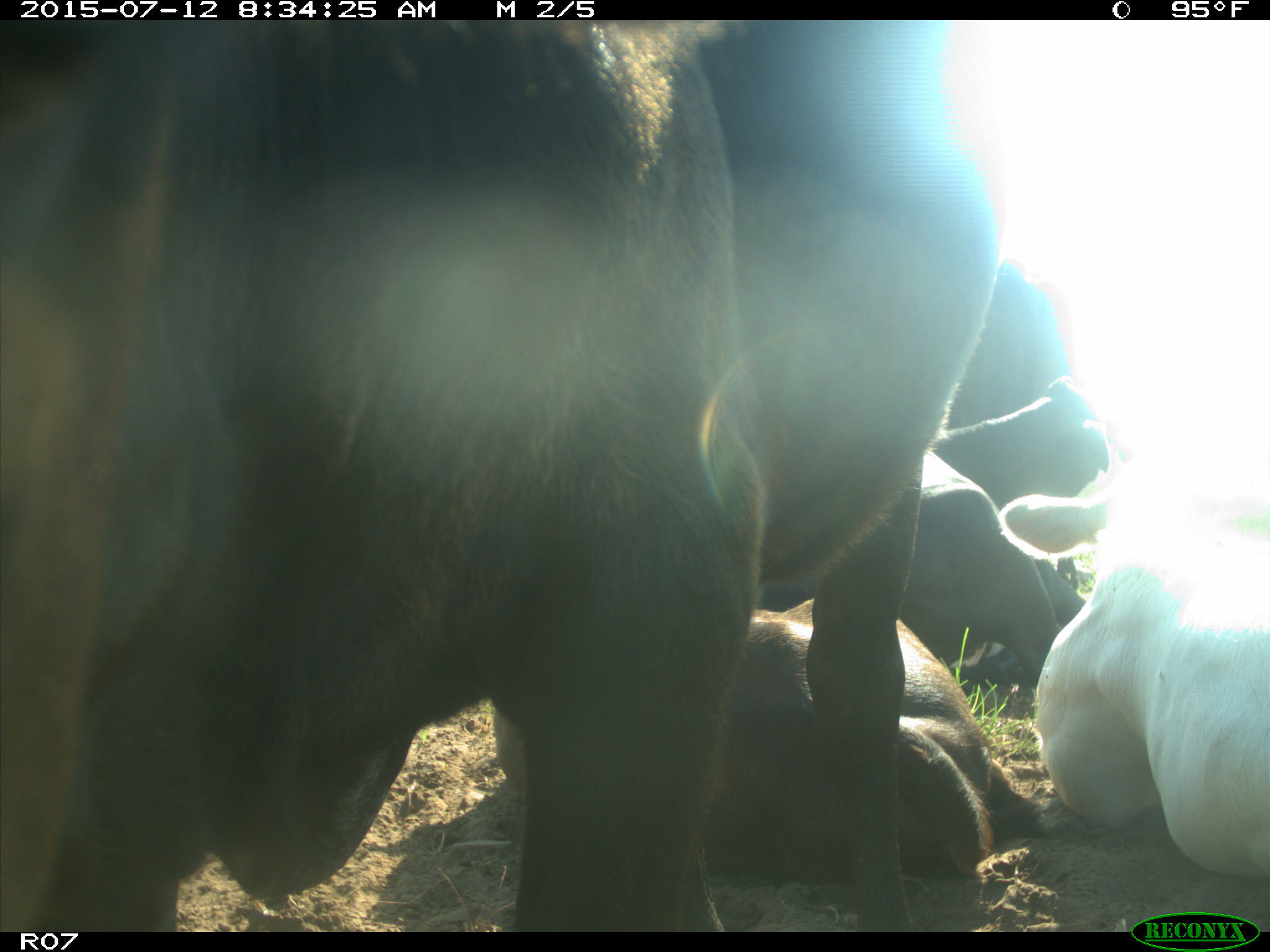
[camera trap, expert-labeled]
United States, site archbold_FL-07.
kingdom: Animalia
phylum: Chordata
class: Mammalia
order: Artiodactyla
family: Bovidae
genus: Bos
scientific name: Bos taurus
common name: domestic cow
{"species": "Bos taurus (domestic cow)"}